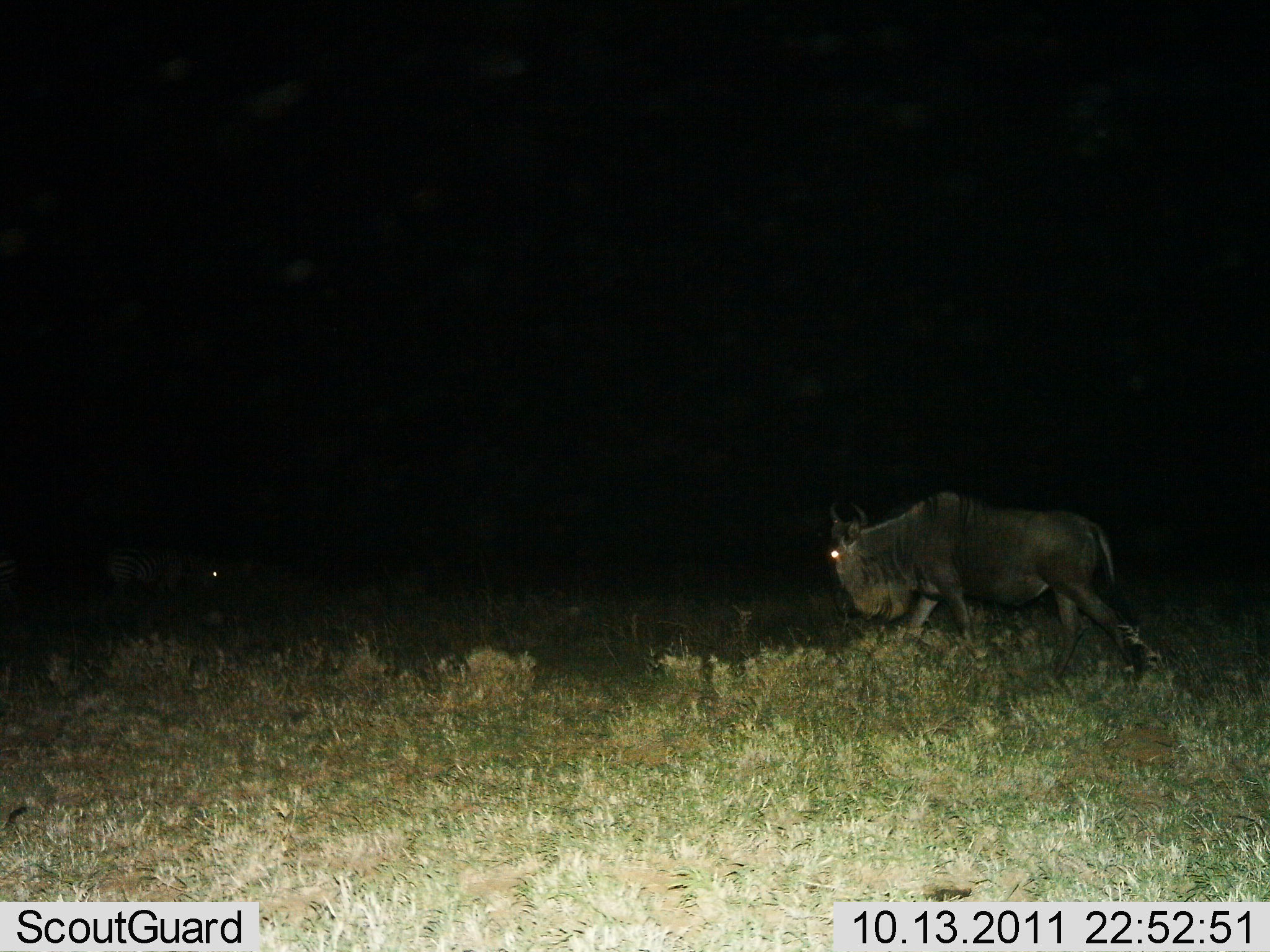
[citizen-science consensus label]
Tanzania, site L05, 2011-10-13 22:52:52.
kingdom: Animalia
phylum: Chordata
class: Mammalia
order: Artiodactyla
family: Bovidae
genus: Connochaetes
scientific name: Connochaetes taurinus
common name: blue wildebeest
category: wildebeest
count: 1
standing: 0%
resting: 0%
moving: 92%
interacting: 0%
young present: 0%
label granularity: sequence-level